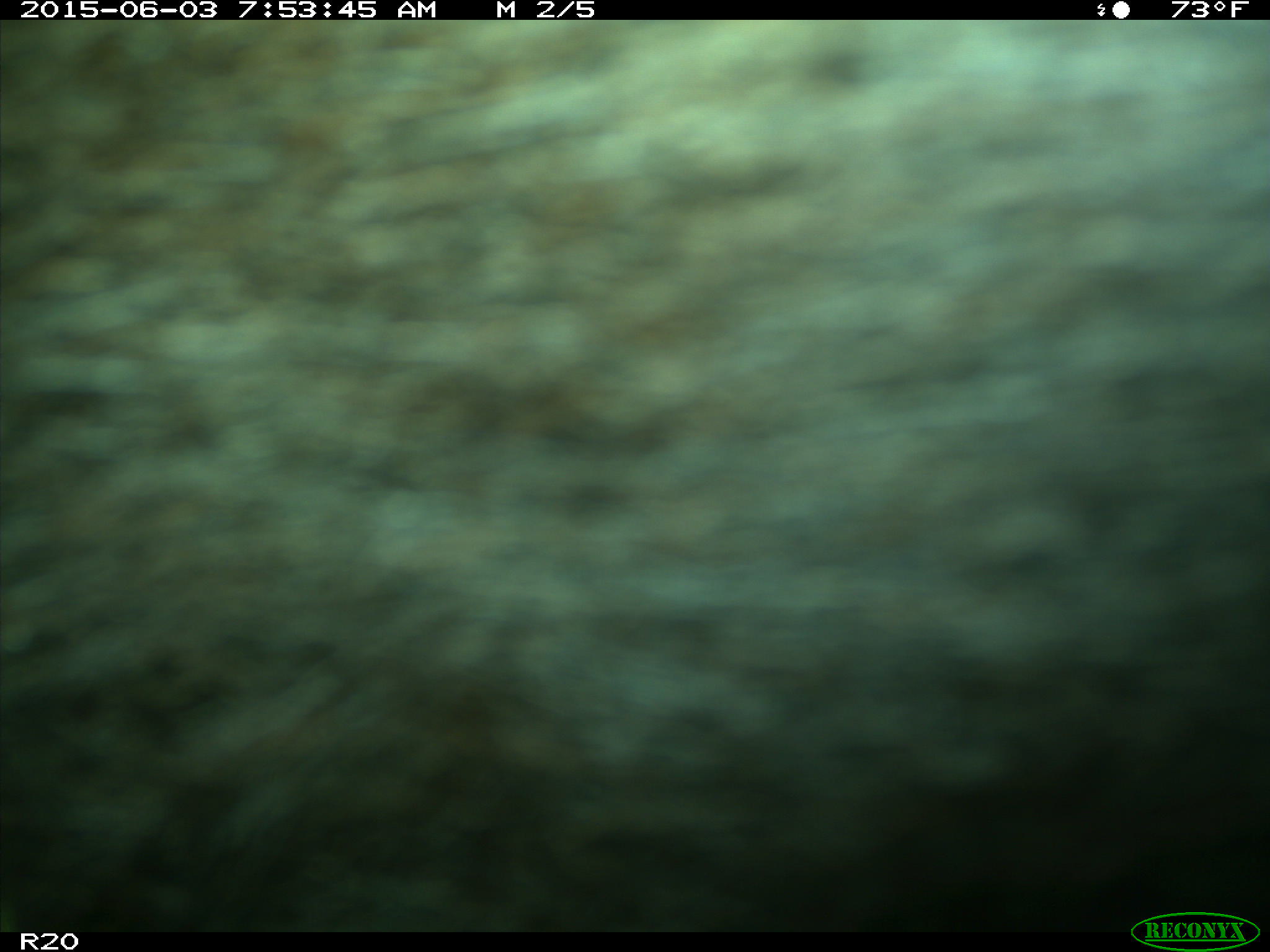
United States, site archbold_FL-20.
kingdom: Animalia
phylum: Chordata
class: Mammalia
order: Artiodactyla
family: Bovidae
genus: Bos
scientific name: Bos taurus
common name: domestic cow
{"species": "Bos taurus (domestic cow)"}